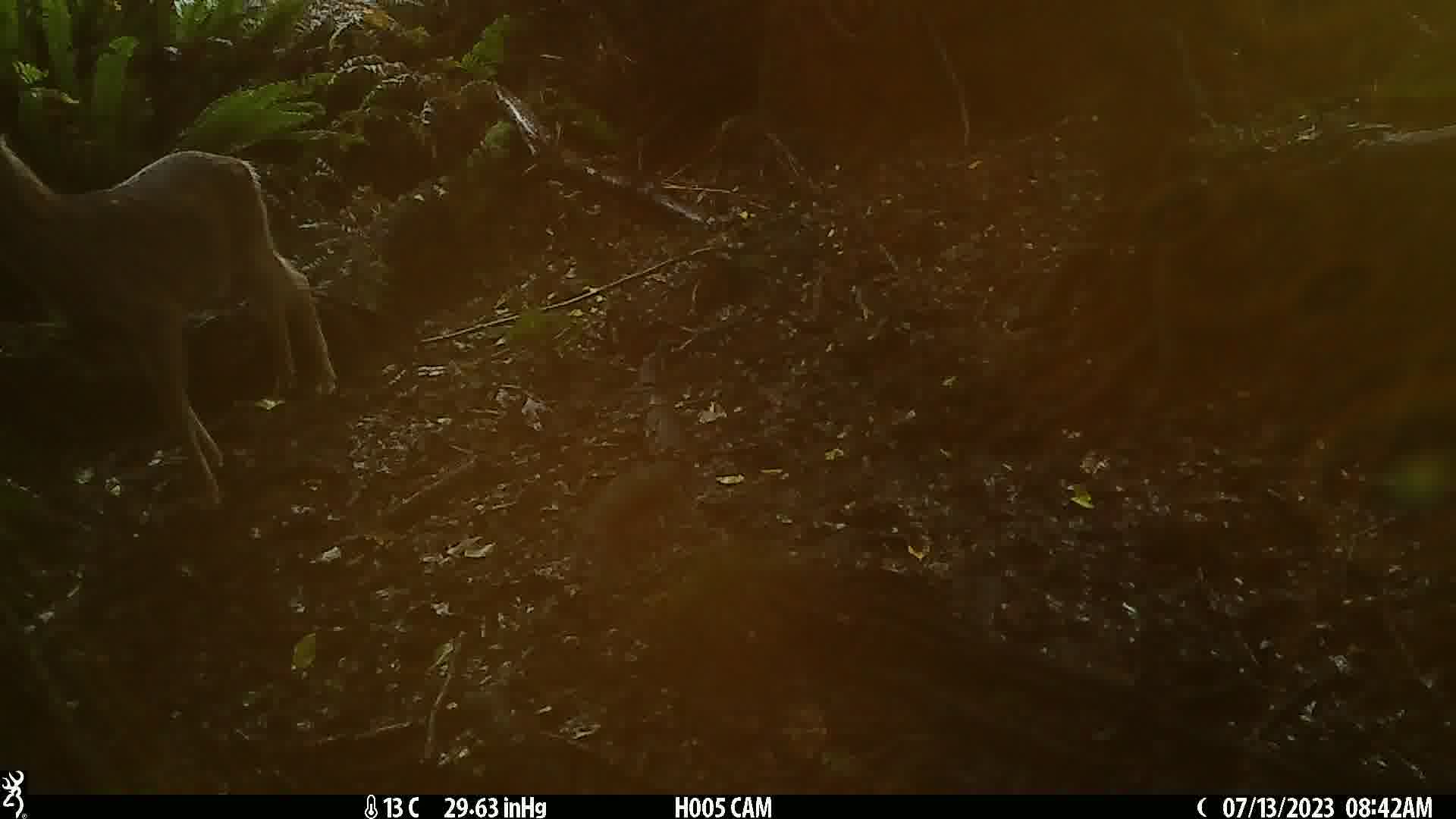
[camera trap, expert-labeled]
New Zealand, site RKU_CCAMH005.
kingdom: Animalia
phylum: Chordata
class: Mammalia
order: Artiodactyla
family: Cervidae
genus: Odocoileus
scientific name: Odocoileus virginianus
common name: white-tailed deer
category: white tailed deer